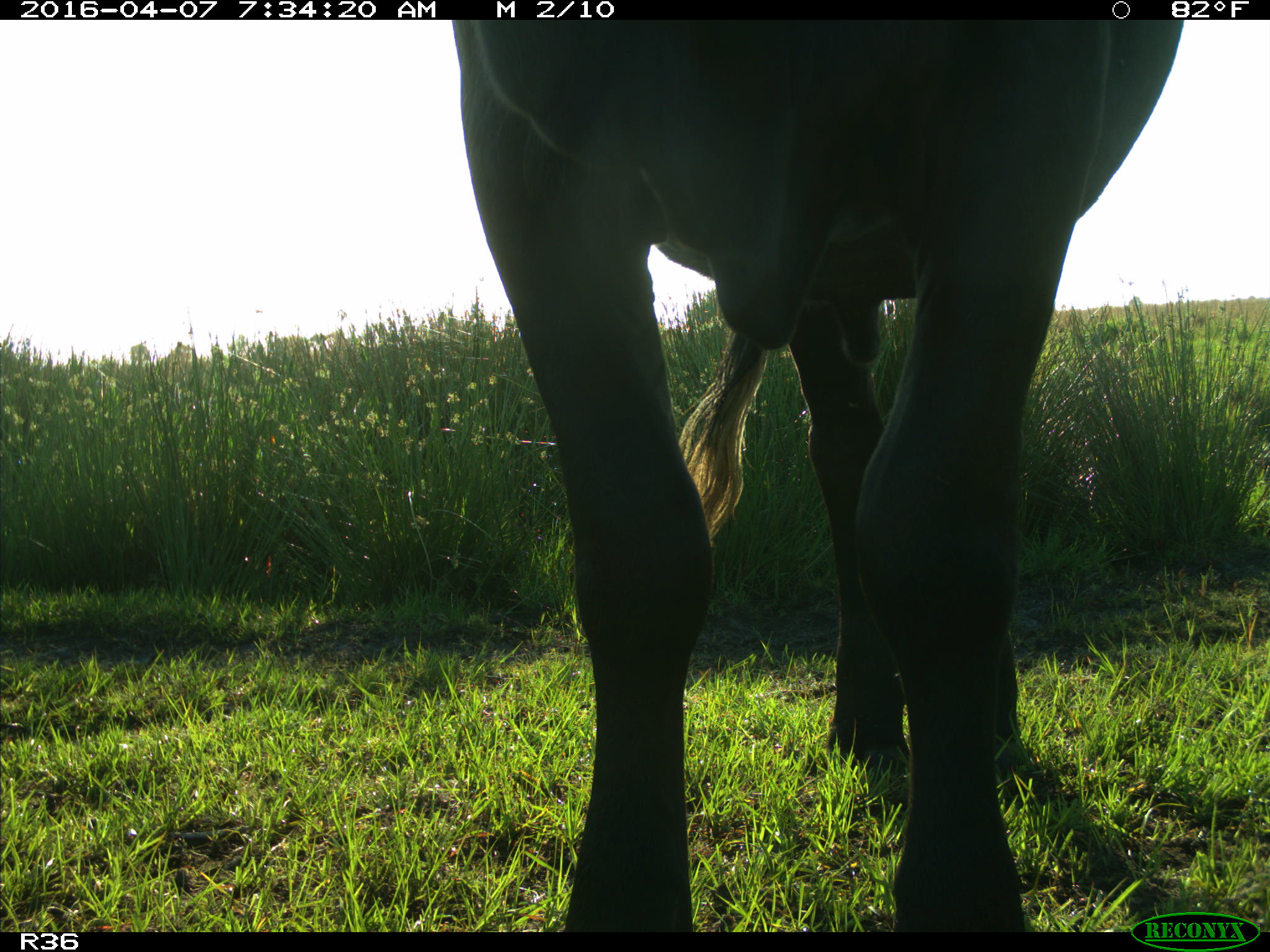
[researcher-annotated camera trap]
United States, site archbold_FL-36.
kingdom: Animalia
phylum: Chordata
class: Mammalia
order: Artiodactyla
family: Bovidae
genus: Bos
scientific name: Bos taurus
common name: domestic cow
Bos taurus (domestic cow).